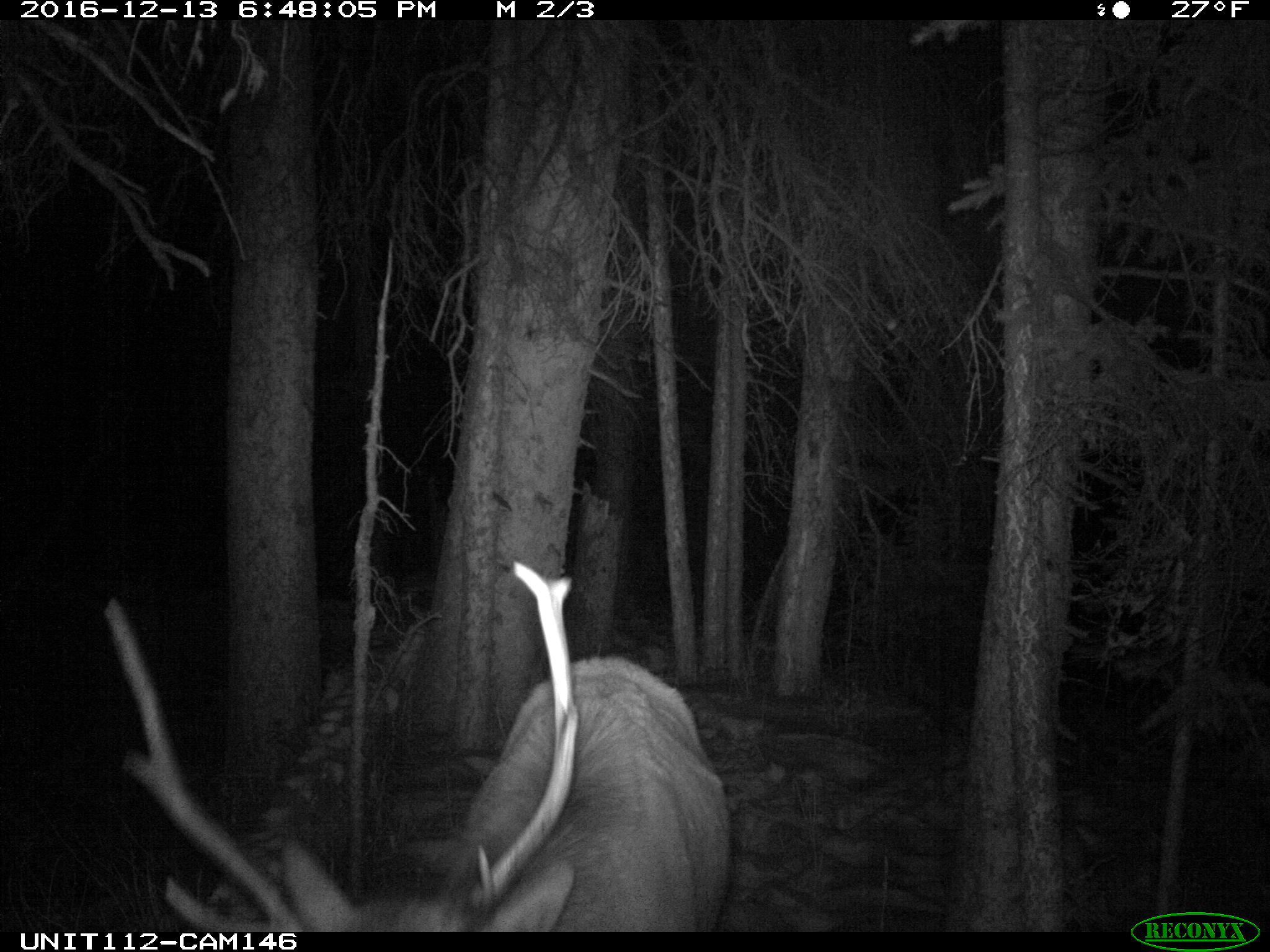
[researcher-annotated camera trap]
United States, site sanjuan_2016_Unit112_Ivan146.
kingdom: Animalia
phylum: Chordata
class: Mammalia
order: Artiodactyla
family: Cervidae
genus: Cervus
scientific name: Cervus elaphus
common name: red deer